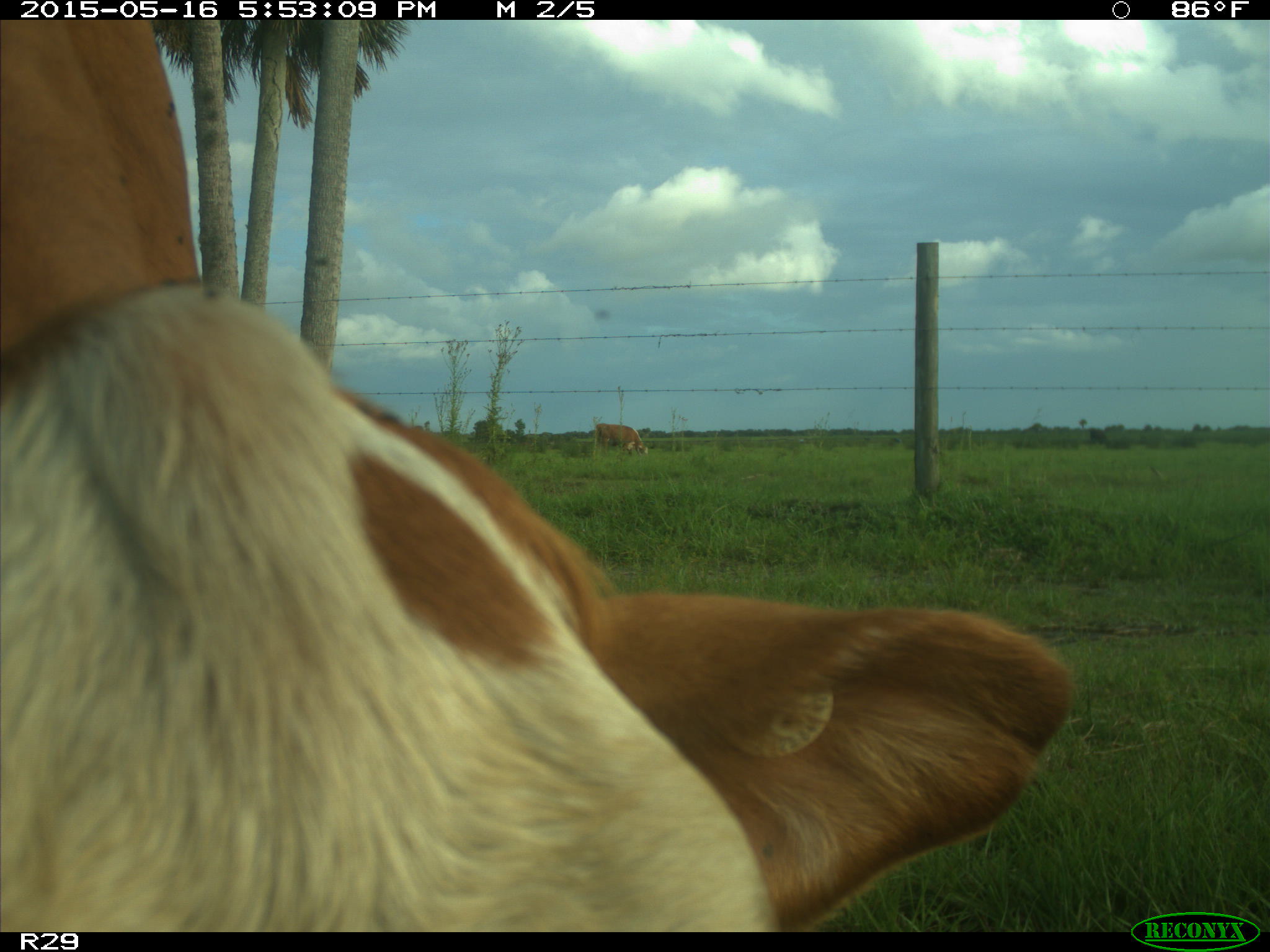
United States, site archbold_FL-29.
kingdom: Animalia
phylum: Chordata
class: Mammalia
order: Artiodactyla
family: Bovidae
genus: Bos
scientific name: Bos taurus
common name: domestic cow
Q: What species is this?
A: Bos taurus (domestic cow).